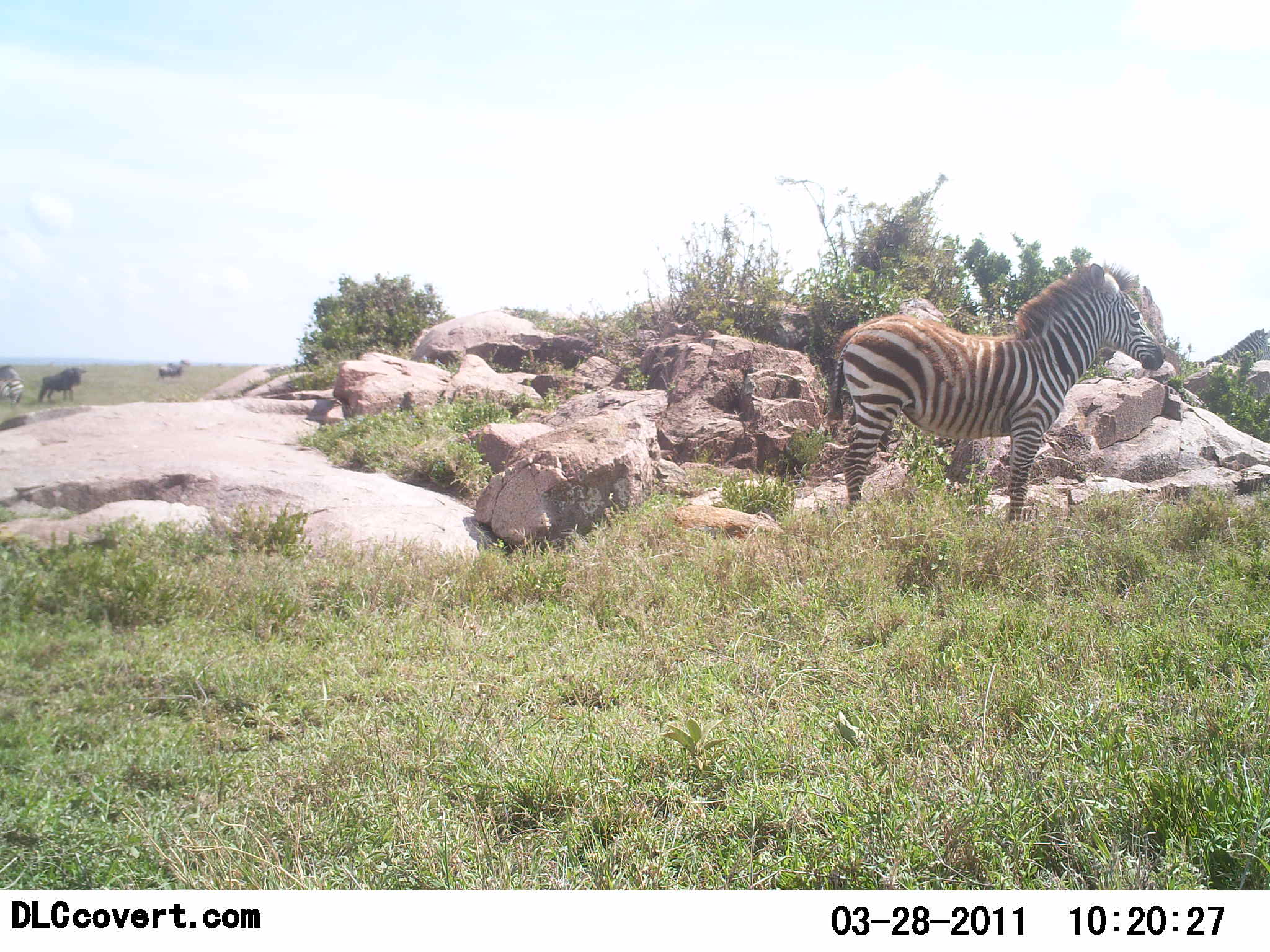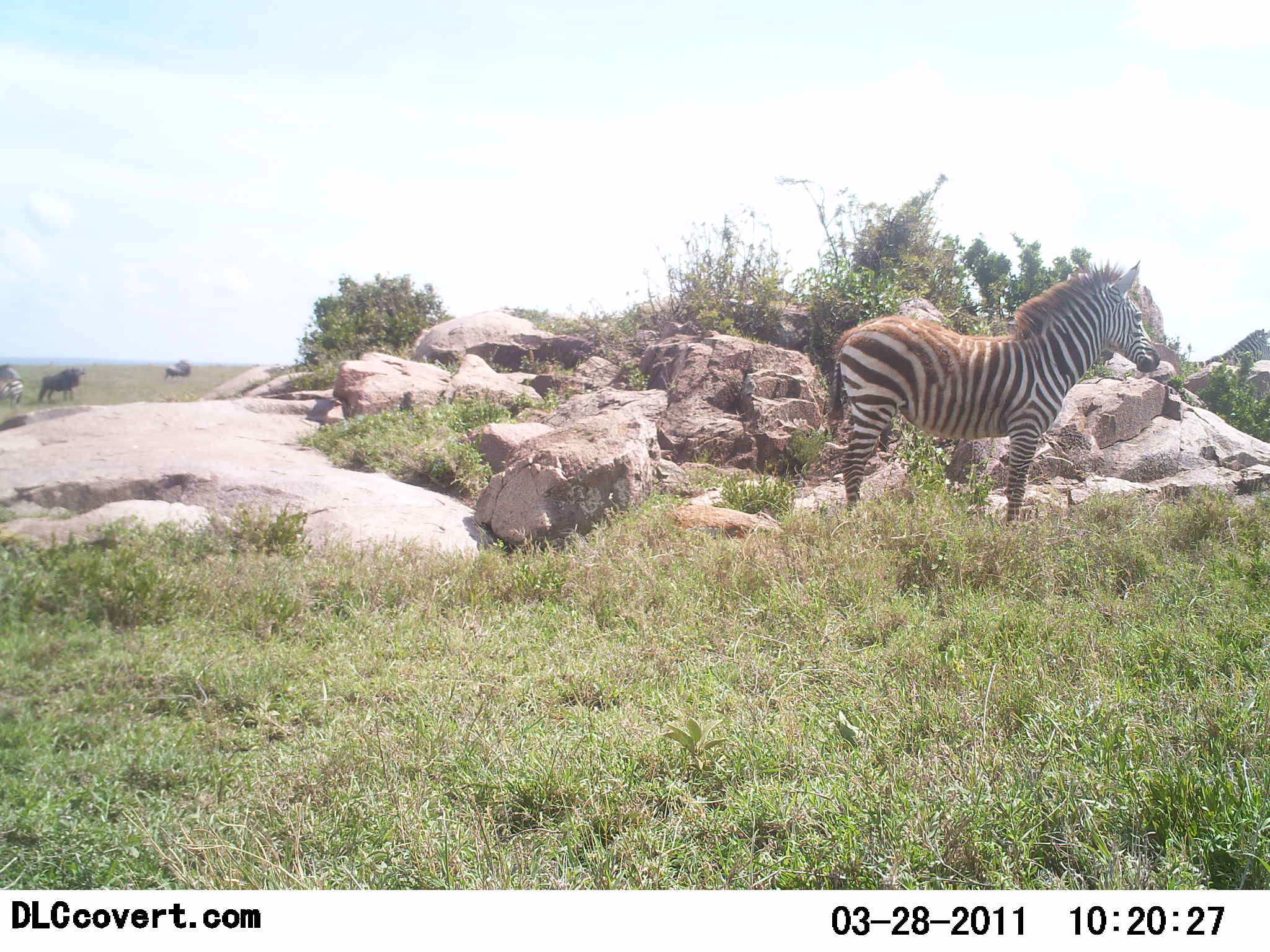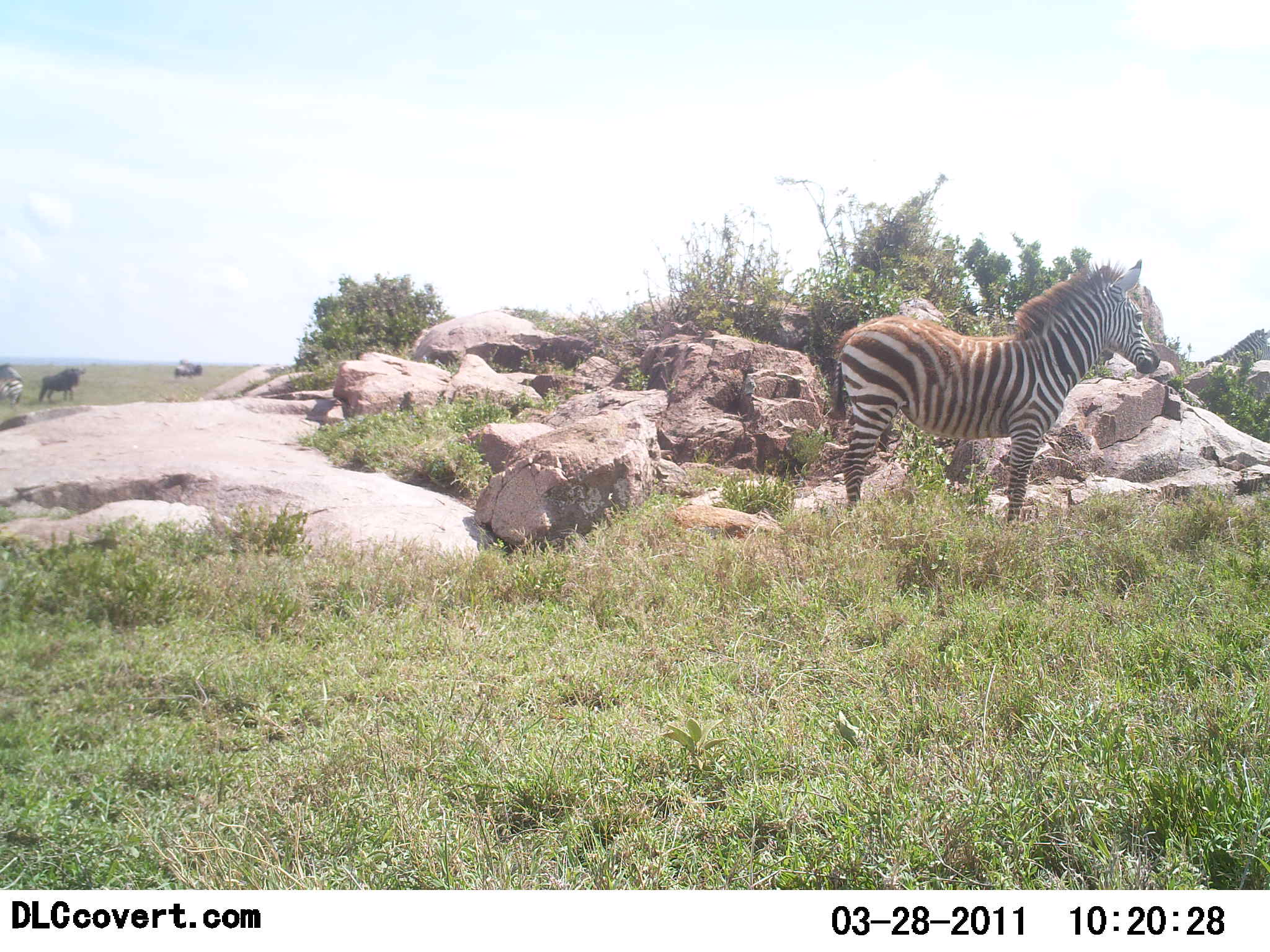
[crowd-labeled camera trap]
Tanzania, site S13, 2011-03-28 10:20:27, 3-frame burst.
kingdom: Animalia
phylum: Chordata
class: Mammalia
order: Artiodactyla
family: Bovidae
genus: Connochaetes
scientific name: Connochaetes taurinus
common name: blue wildebeest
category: wildebeest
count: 2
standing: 83%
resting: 0%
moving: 83%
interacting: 0%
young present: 0%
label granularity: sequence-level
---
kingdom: Animalia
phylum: Chordata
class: Mammalia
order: Perissodactyla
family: Equidae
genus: Equus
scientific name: Equus quagga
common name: plains zebra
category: zebra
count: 1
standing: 100%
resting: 0%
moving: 0%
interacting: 0%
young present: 0%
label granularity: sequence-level